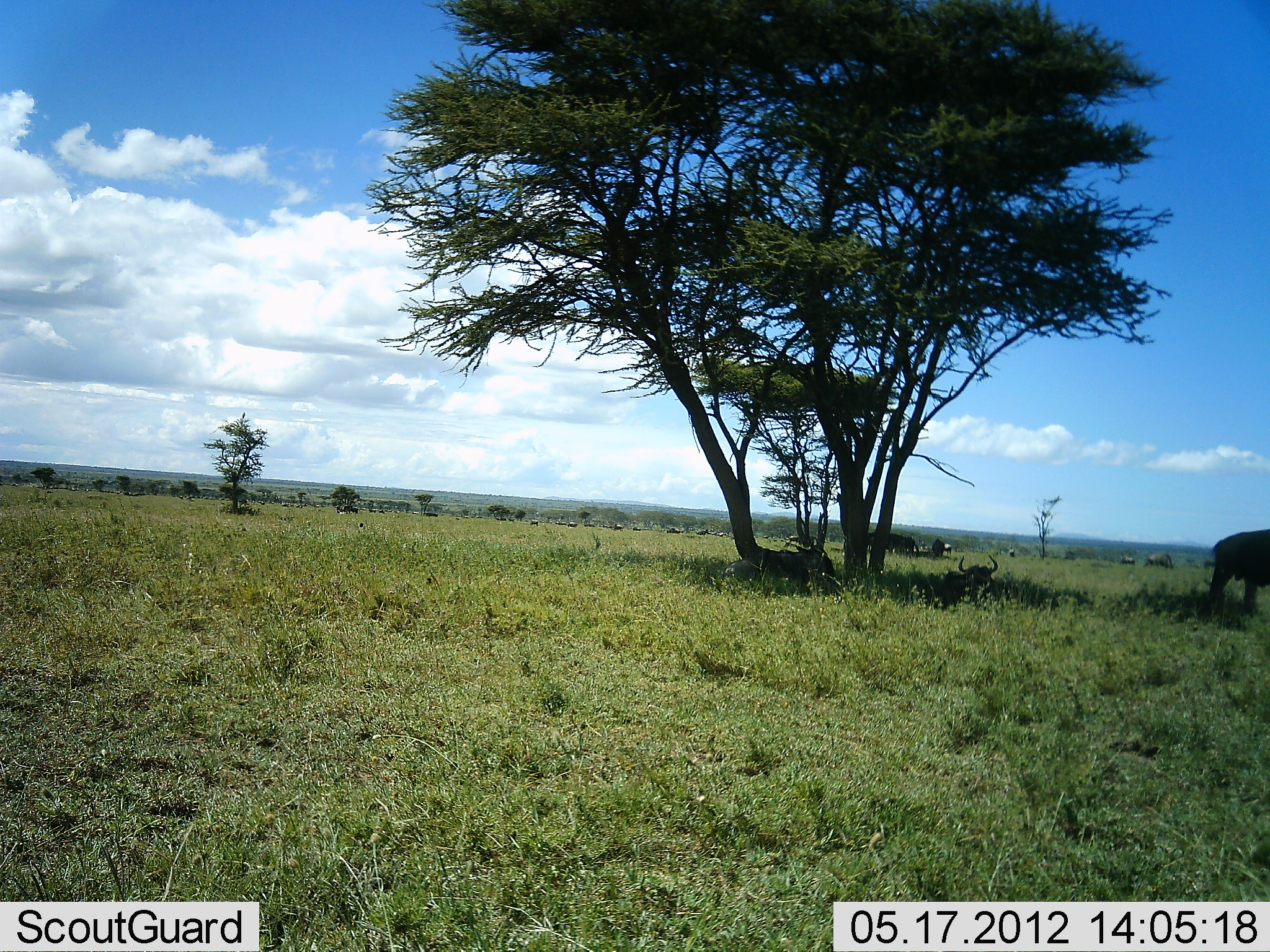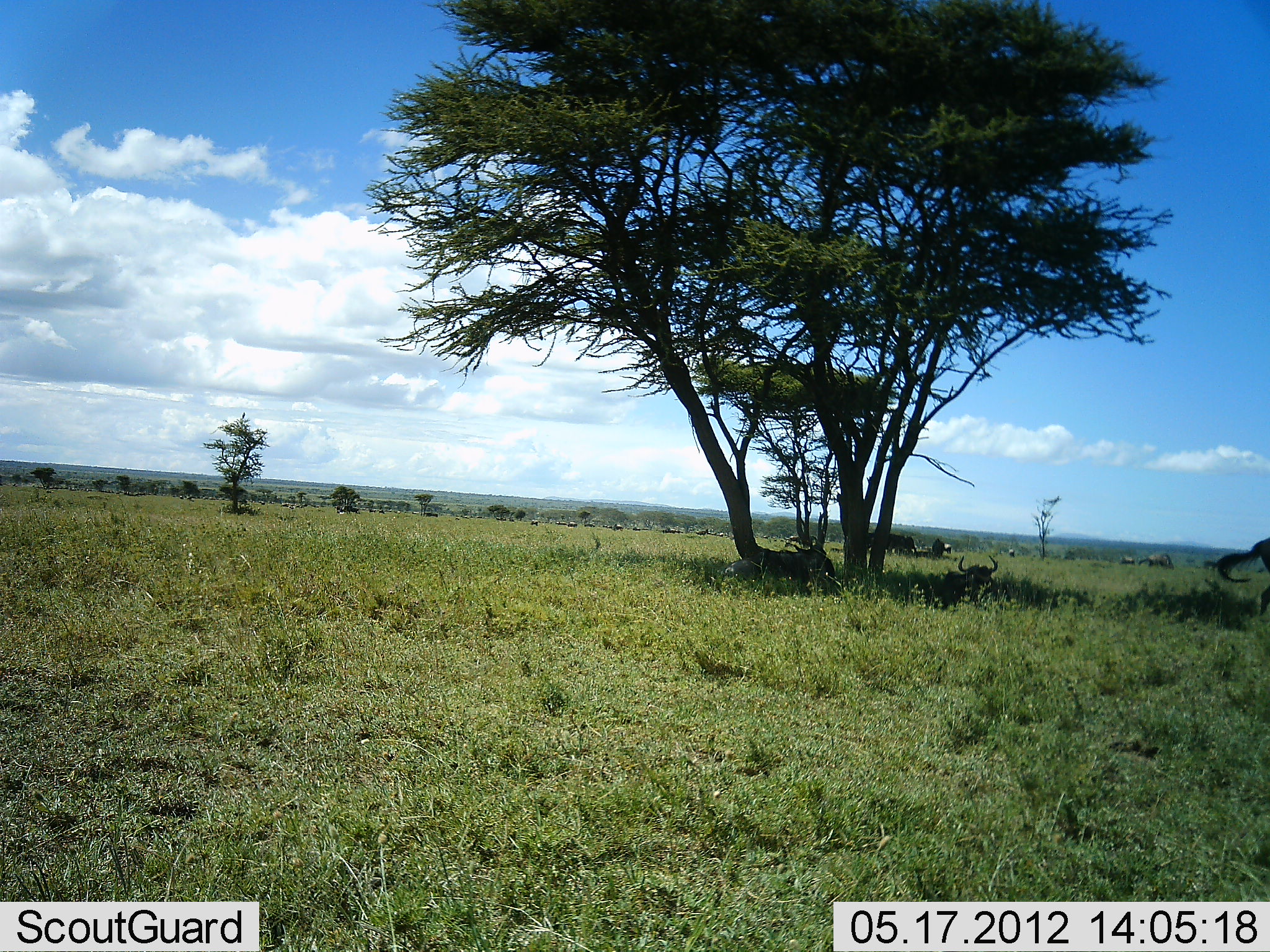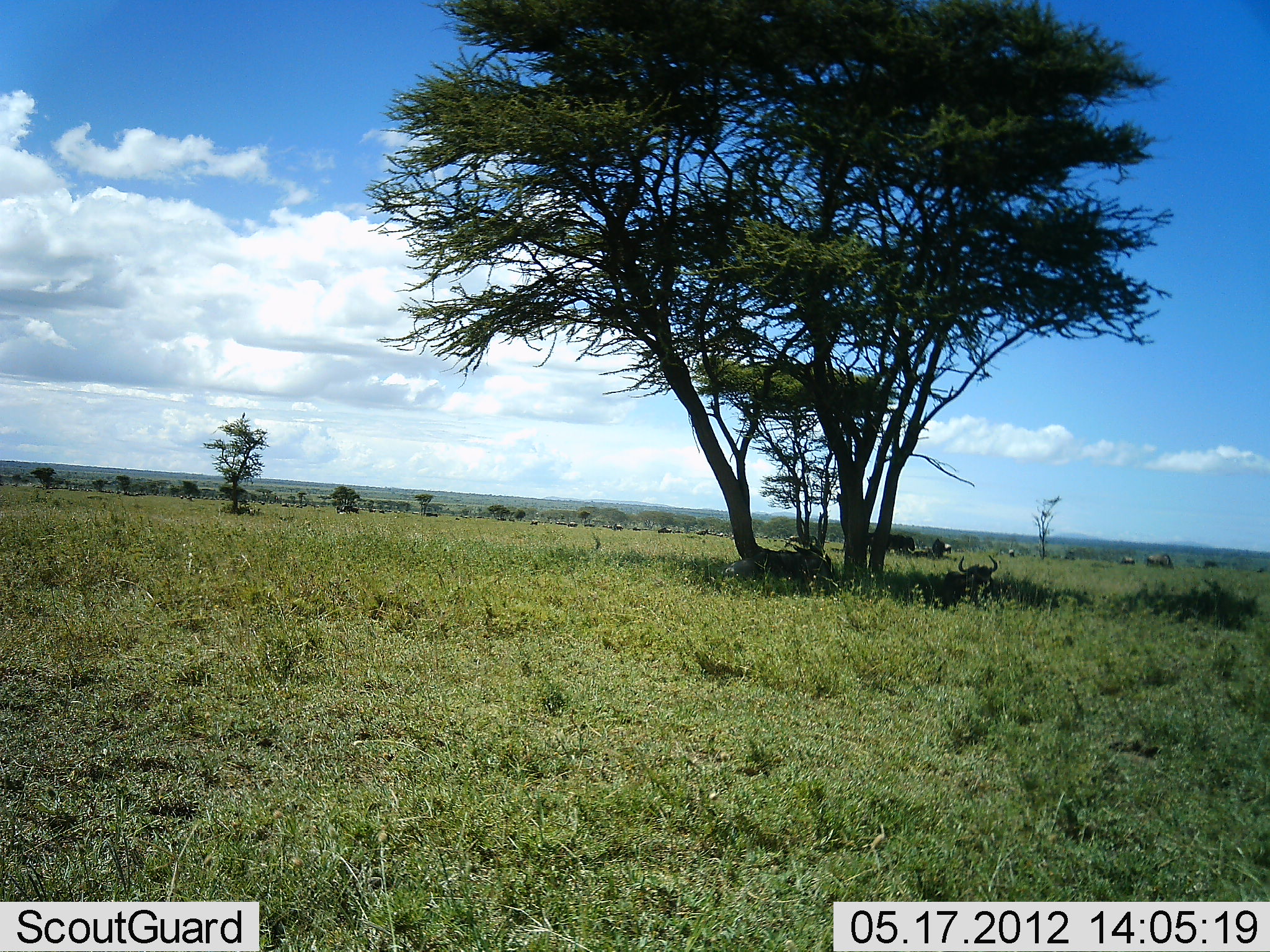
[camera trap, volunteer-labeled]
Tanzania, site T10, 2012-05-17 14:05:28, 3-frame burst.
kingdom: Animalia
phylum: Chordata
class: Mammalia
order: Artiodactyla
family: Bovidae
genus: Connochaetes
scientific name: Connochaetes taurinus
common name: blue wildebeest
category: wildebeest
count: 11-50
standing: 30%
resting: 100%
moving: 80%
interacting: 0%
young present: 0%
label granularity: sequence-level